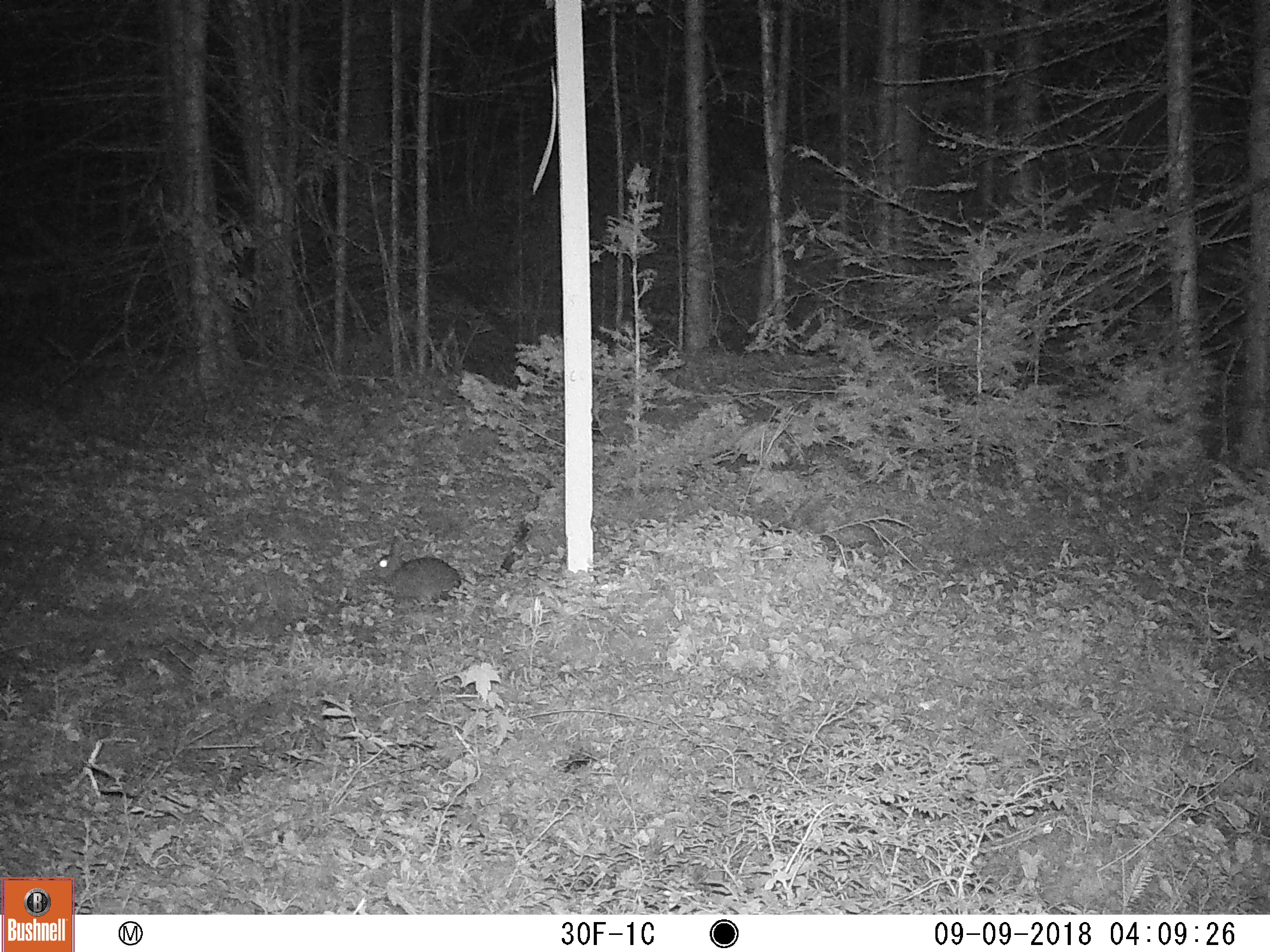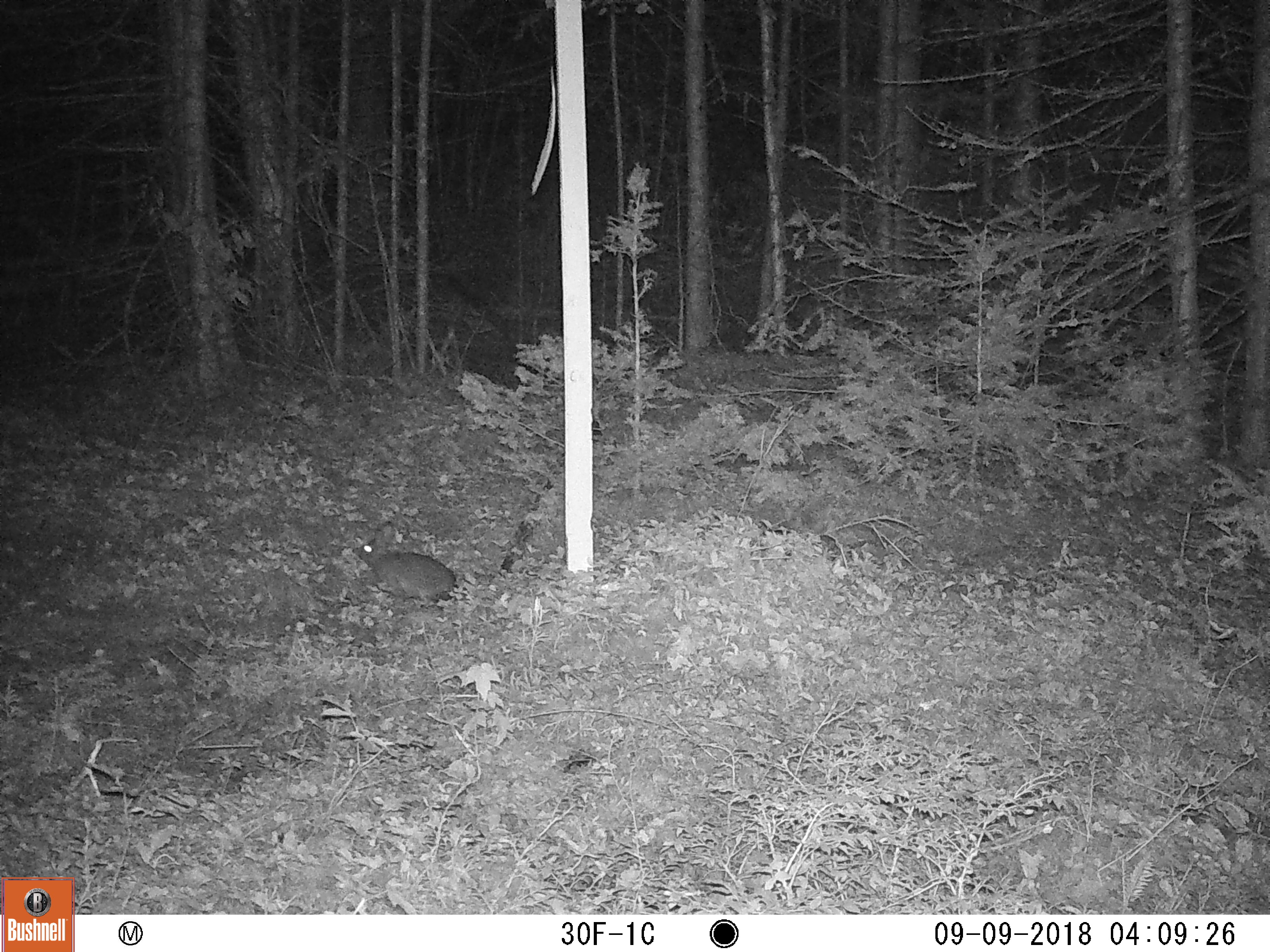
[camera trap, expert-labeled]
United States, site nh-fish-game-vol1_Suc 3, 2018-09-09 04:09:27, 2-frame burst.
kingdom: Animalia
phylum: Chordata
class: Mammalia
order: Lagomorpha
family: Leporidae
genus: Lepus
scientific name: Lepus americanus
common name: snowshoe hare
Snowshoe hare (Lepus americanus).